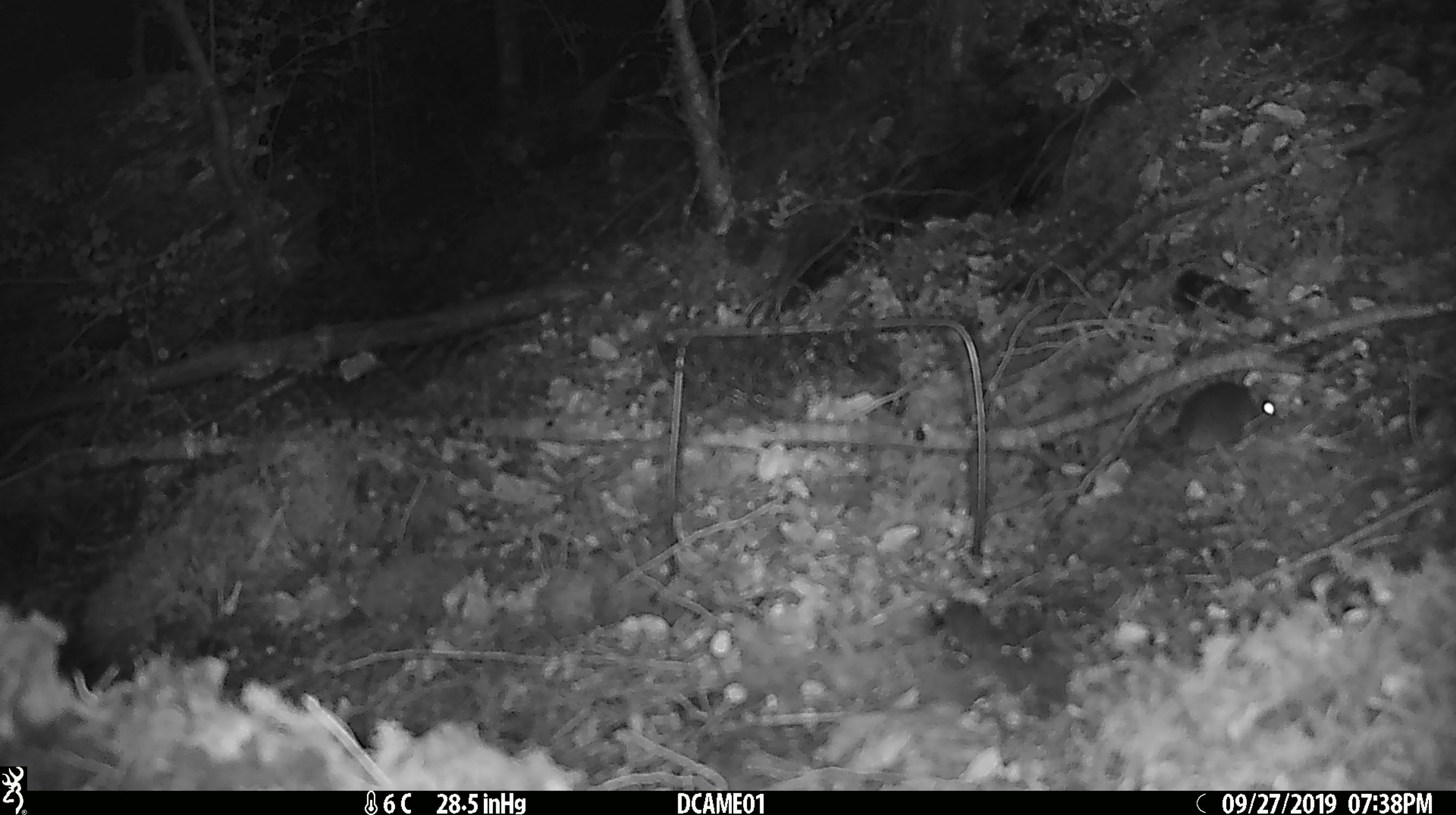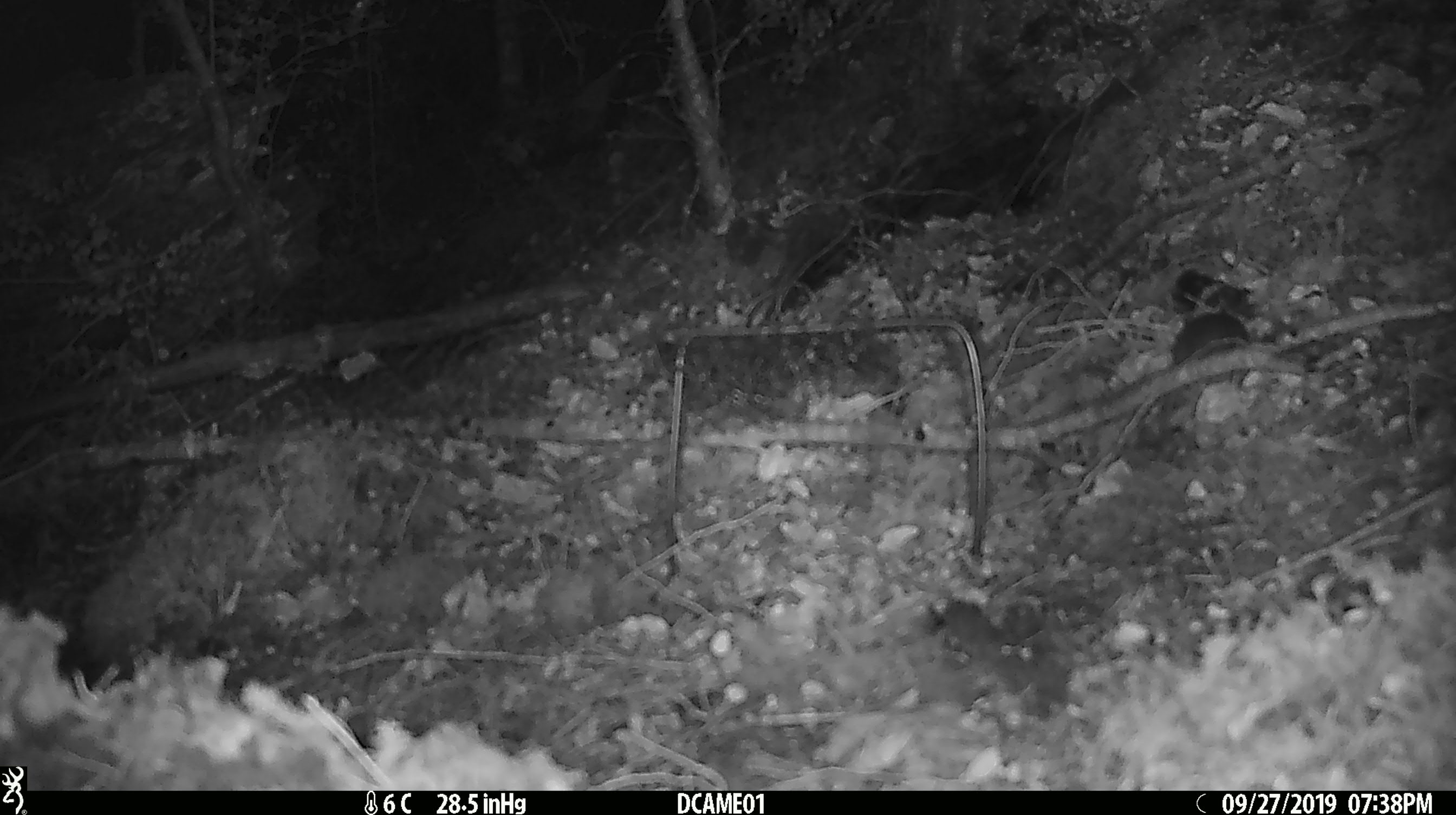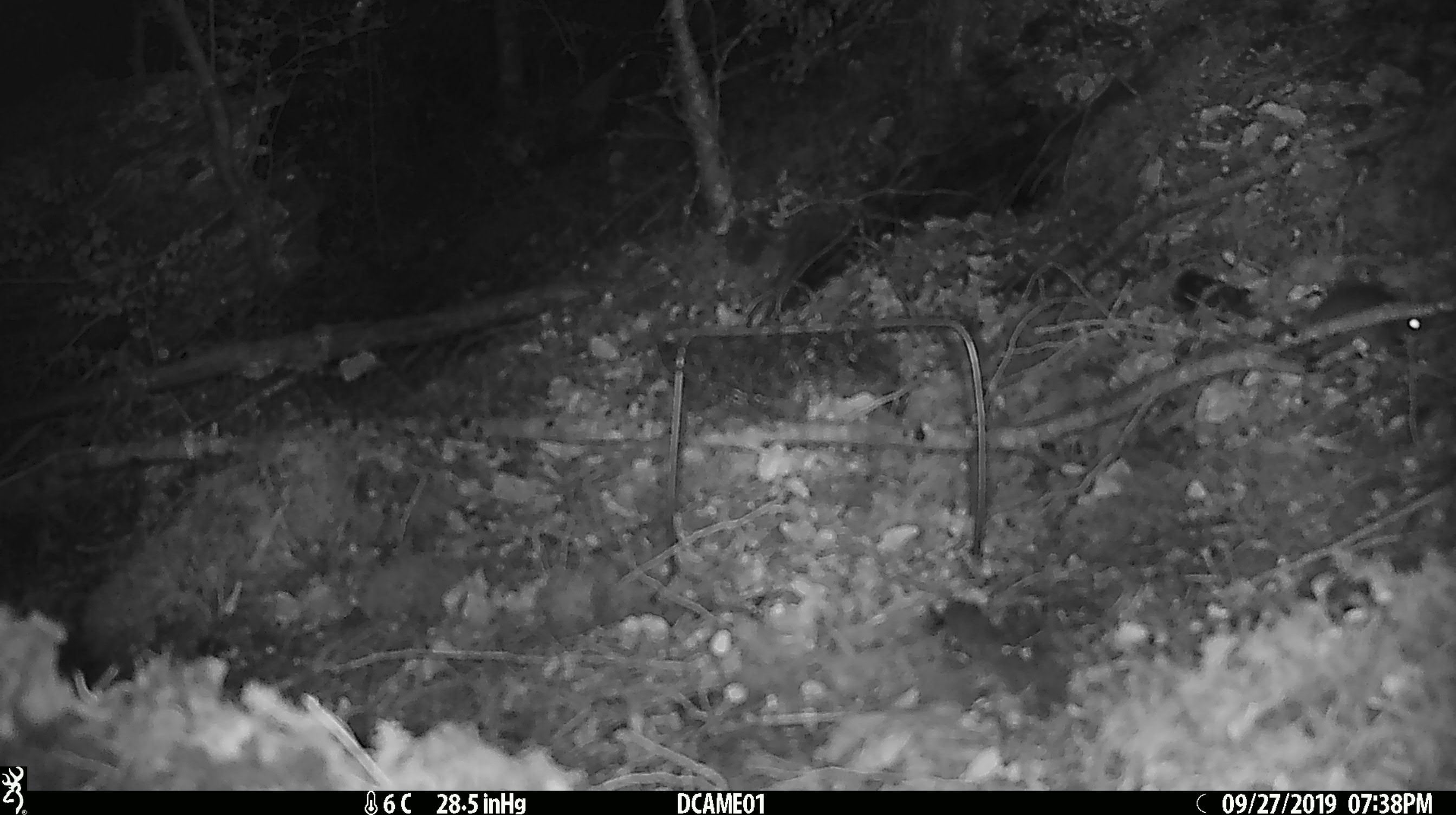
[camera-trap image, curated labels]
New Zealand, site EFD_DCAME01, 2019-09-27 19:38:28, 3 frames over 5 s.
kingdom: Animalia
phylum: Chordata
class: Mammalia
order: Rodentia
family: Muridae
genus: Mus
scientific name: Mus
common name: mouse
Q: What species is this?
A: Mouse (Mus).